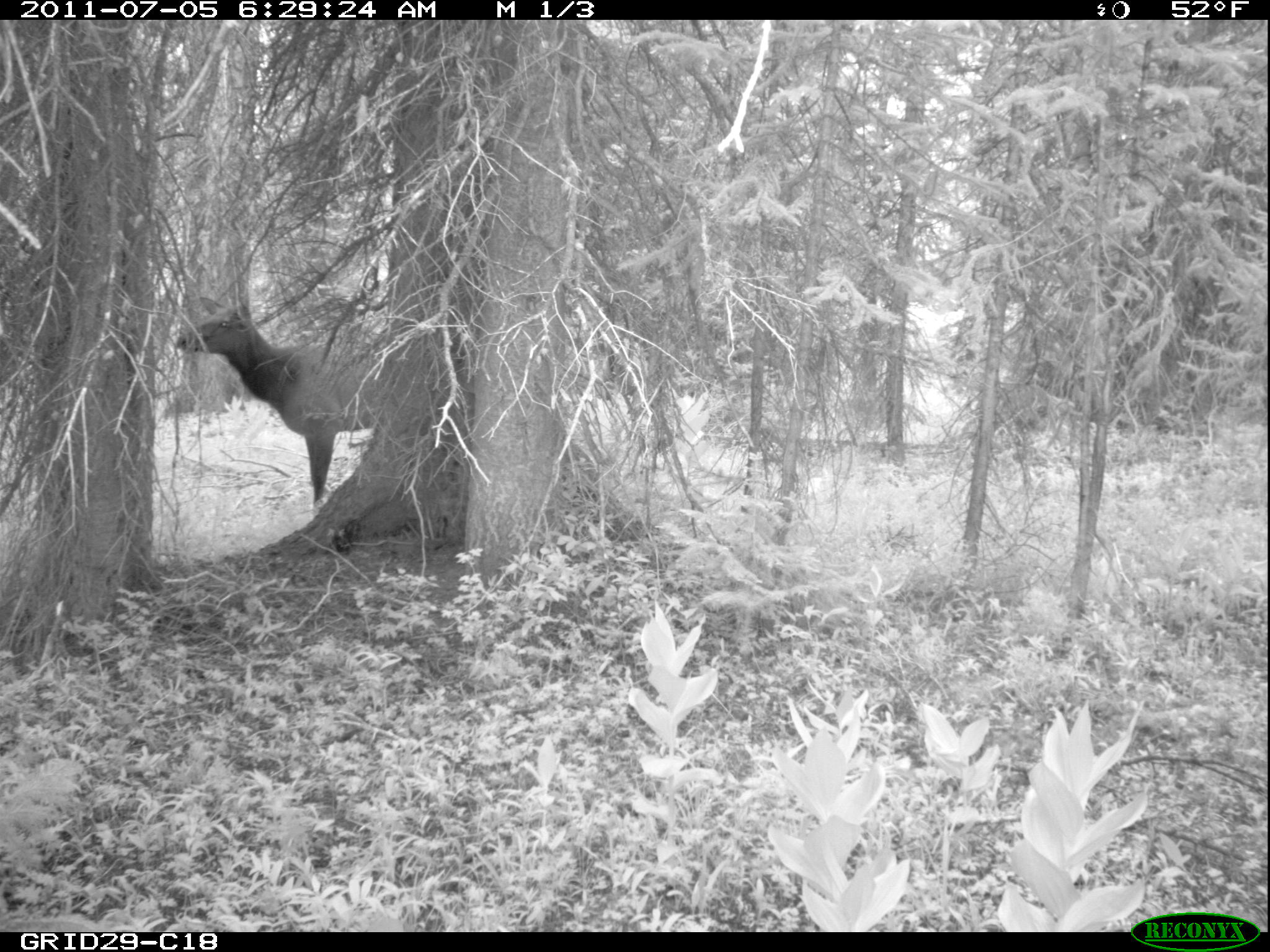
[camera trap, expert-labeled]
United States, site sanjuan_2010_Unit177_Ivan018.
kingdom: Animalia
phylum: Chordata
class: Mammalia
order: Artiodactyla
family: Cervidae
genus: Cervus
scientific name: Cervus elaphus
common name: red deer